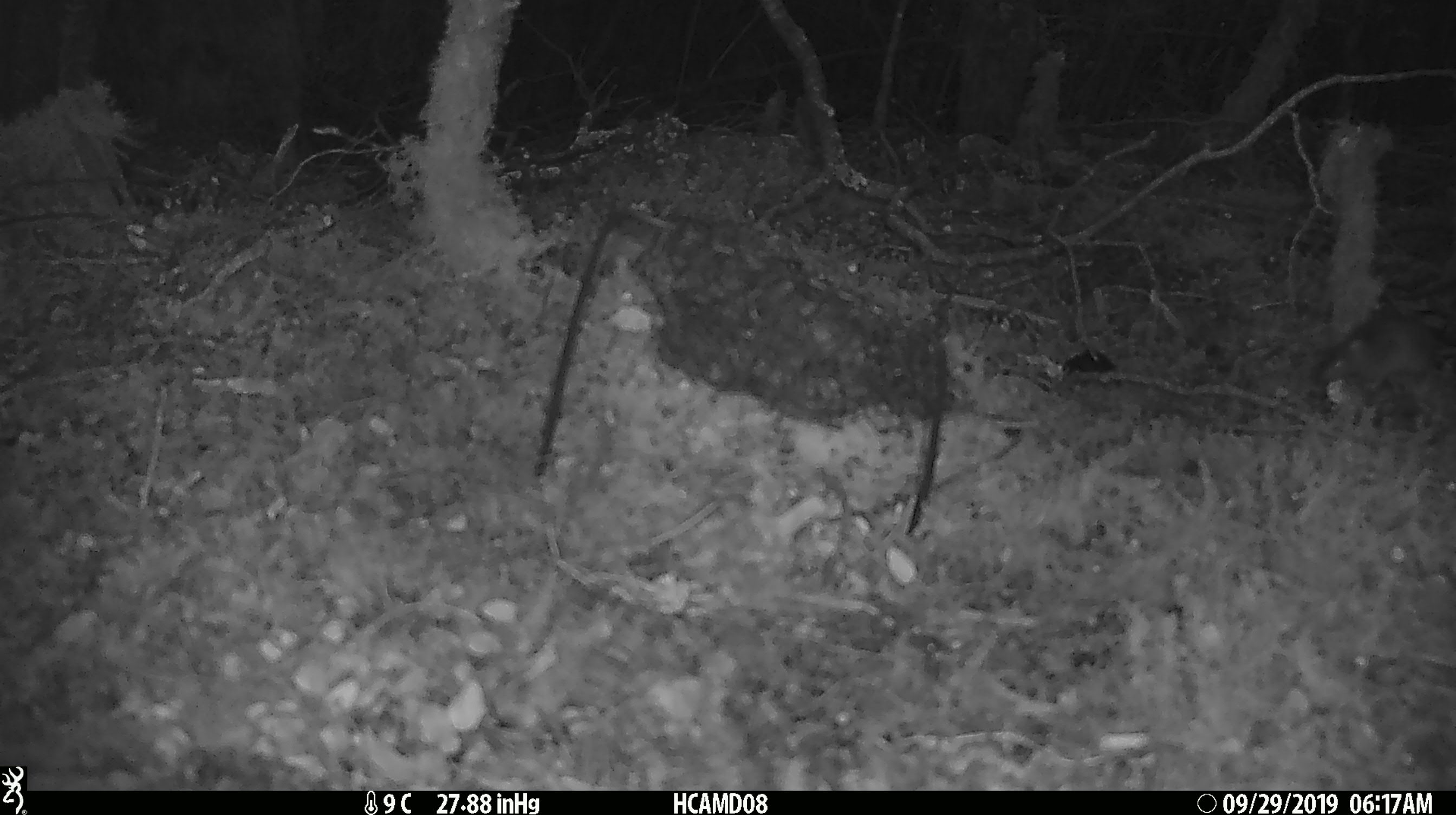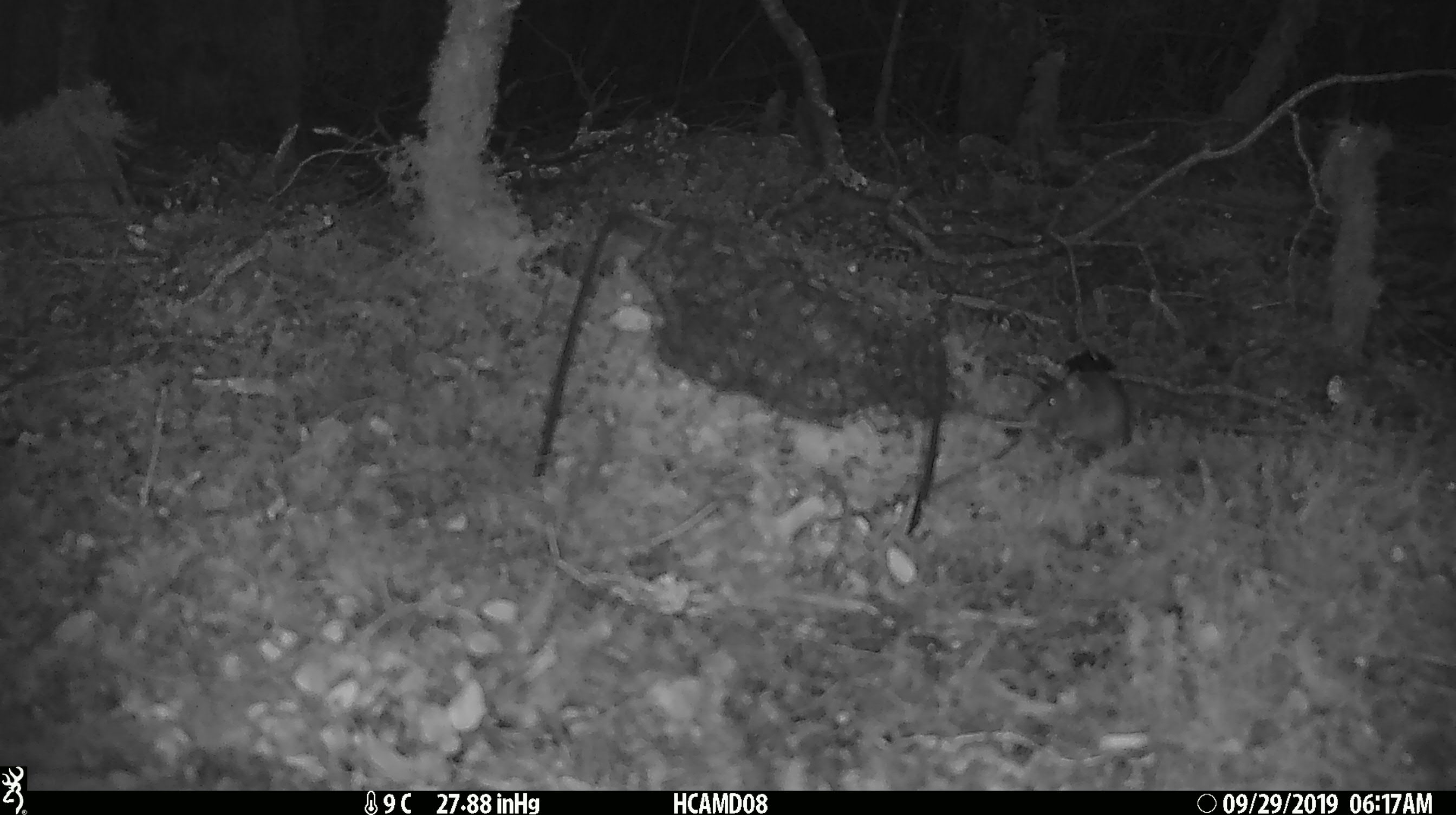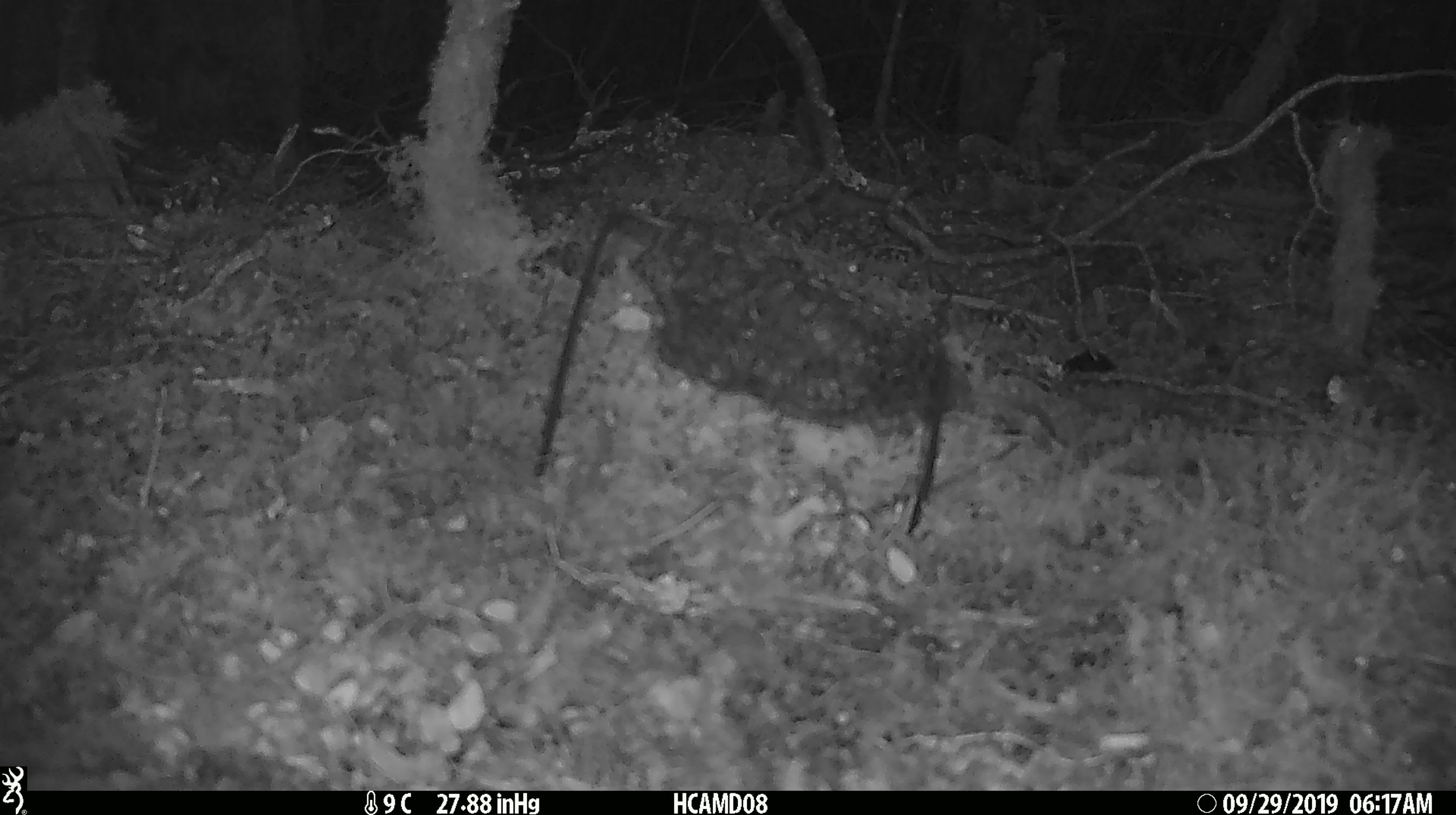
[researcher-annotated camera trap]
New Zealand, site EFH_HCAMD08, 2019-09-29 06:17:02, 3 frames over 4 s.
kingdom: Animalia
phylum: Chordata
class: Mammalia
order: Rodentia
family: Muridae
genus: Mus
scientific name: Mus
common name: mouse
Mouse (Mus).